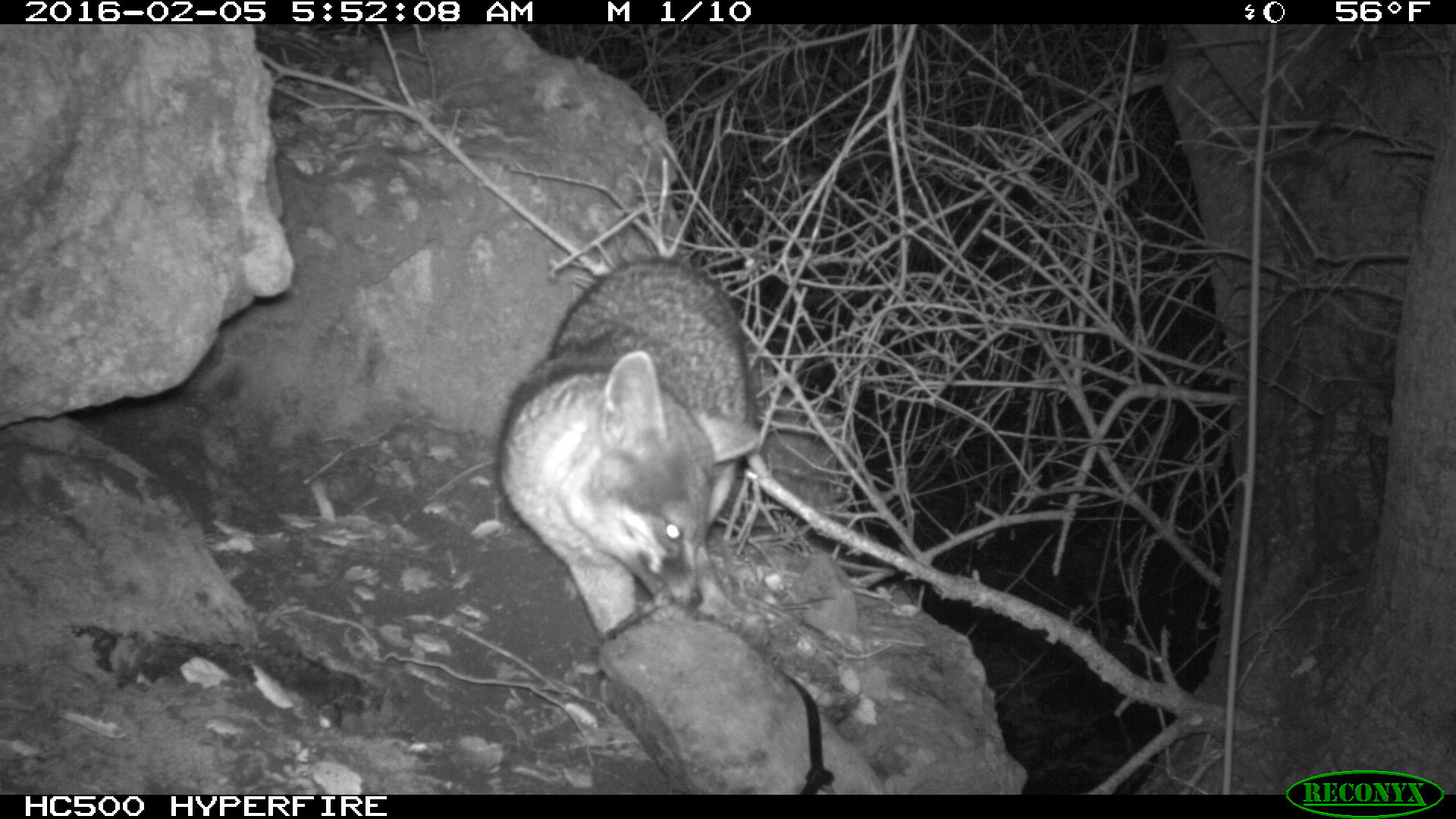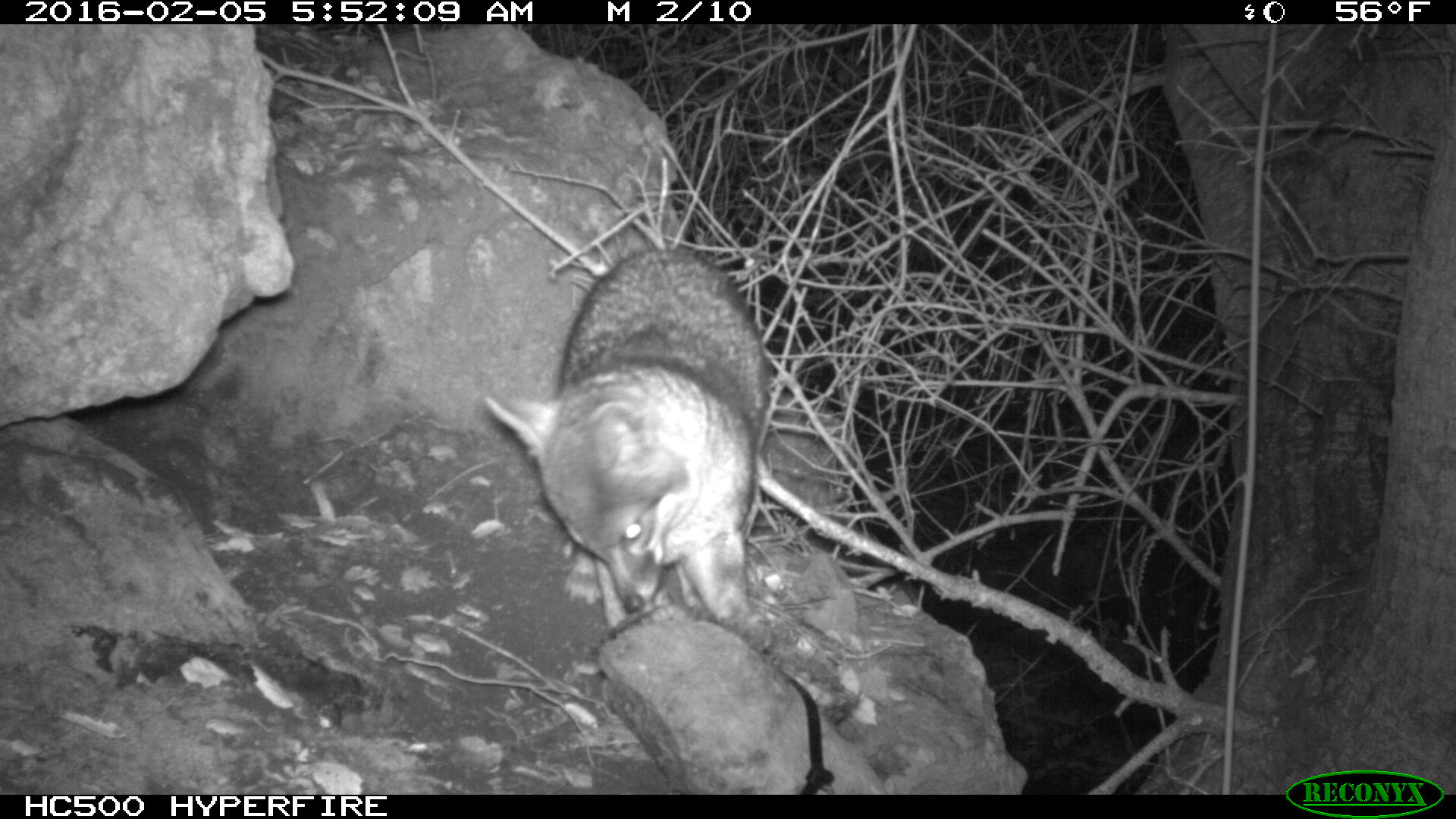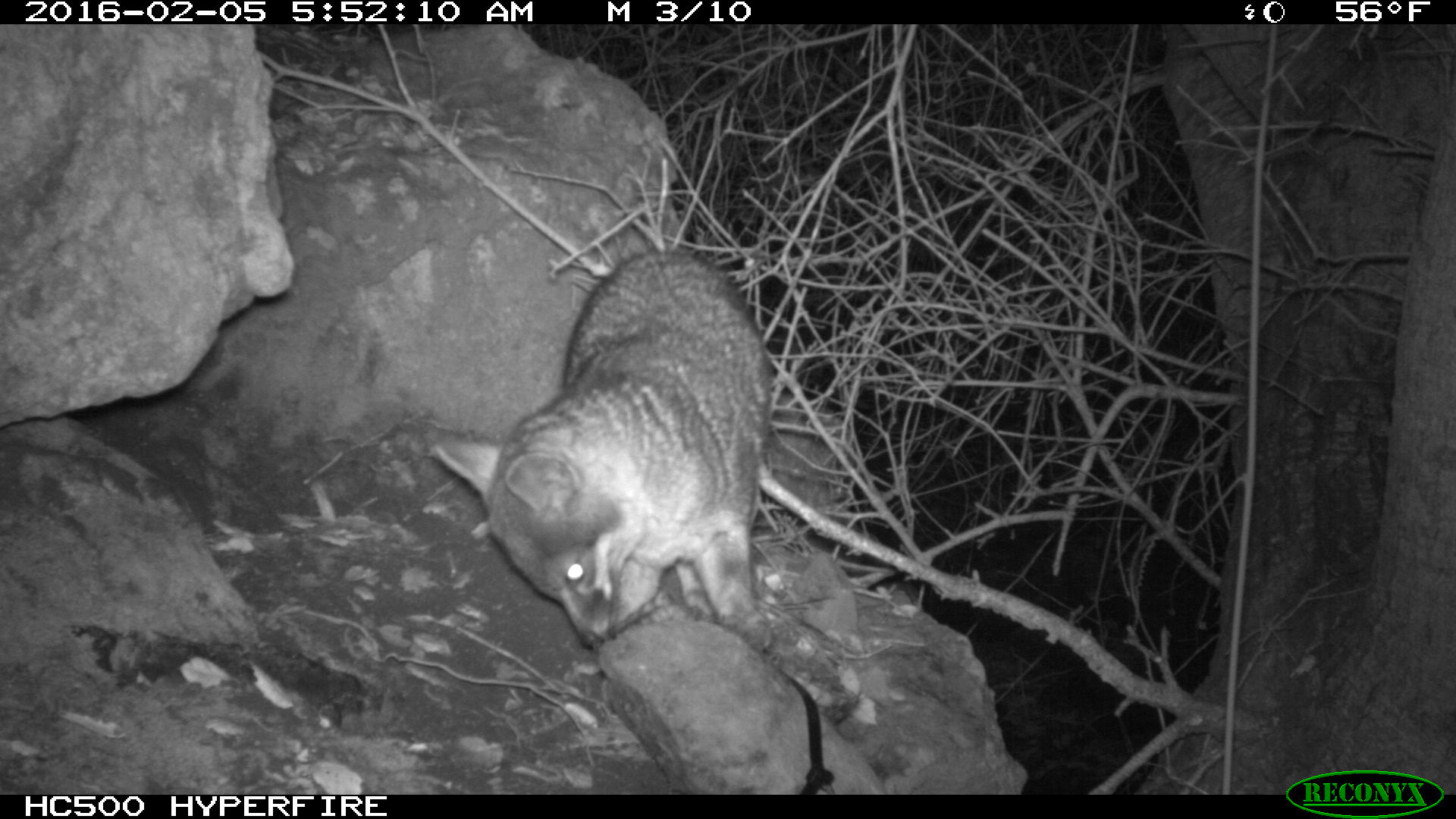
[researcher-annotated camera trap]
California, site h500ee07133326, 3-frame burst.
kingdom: Animalia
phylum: Chordata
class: Mammalia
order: Carnivora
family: Canidae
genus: Urocyon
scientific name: Urocyon littoralis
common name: island fox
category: fox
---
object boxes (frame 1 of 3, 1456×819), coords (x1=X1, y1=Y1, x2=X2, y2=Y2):
fox: (x1=494, y1=254, x2=758, y2=642)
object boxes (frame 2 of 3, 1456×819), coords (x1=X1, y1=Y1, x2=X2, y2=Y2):
fox: (x1=483, y1=249, x2=769, y2=628)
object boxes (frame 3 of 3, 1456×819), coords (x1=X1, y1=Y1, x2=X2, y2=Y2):
fox: (x1=431, y1=250, x2=774, y2=648)